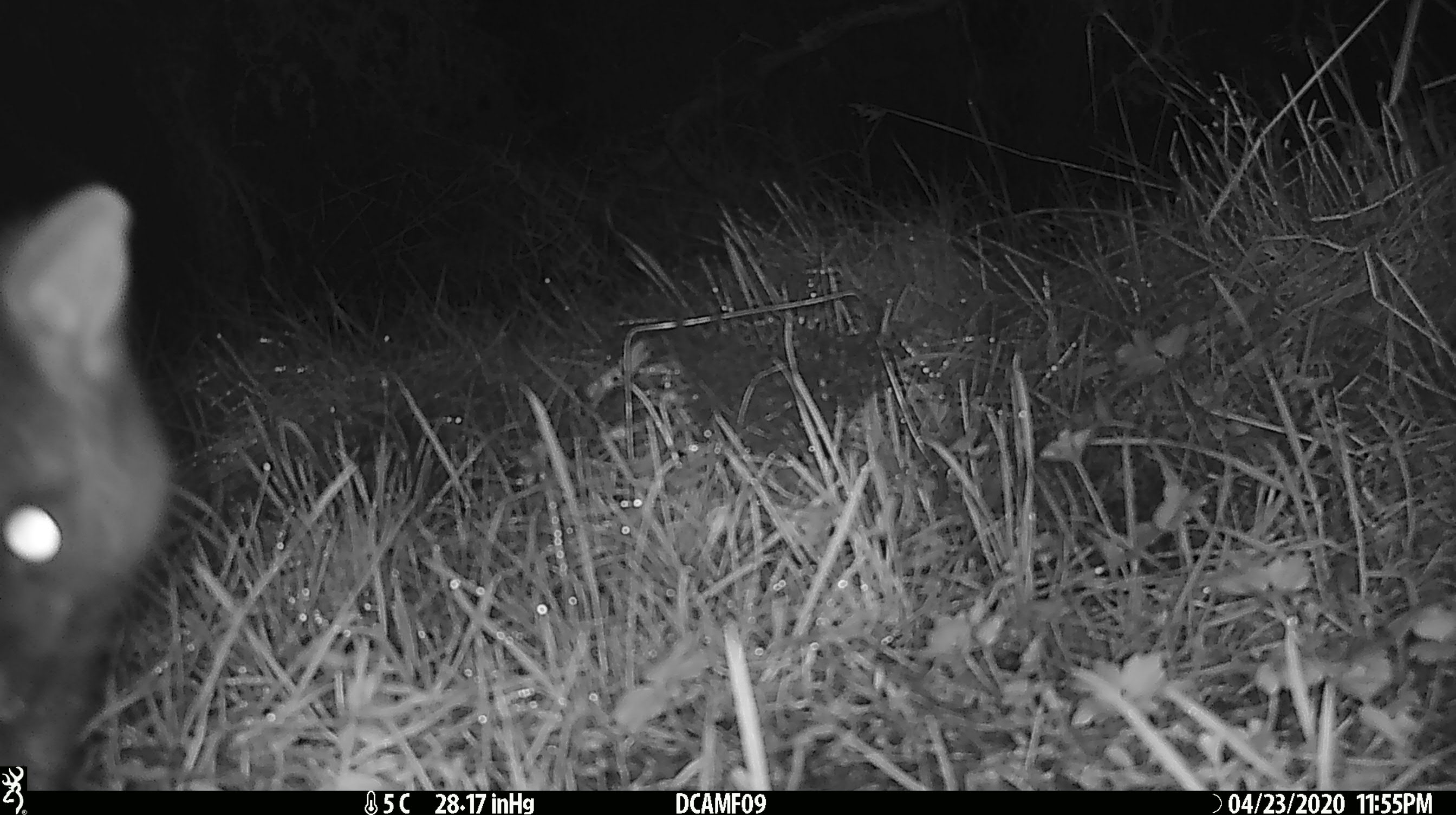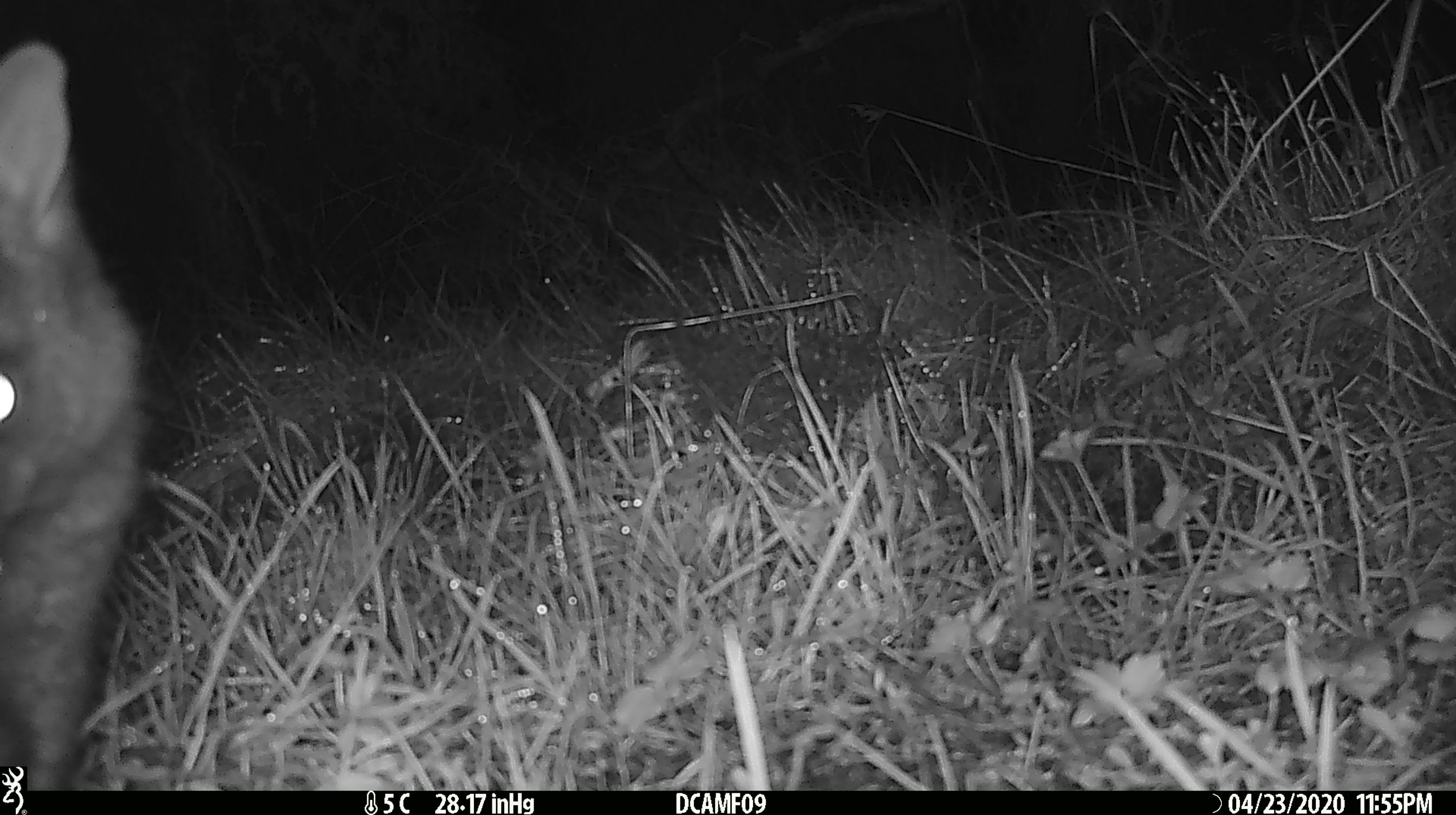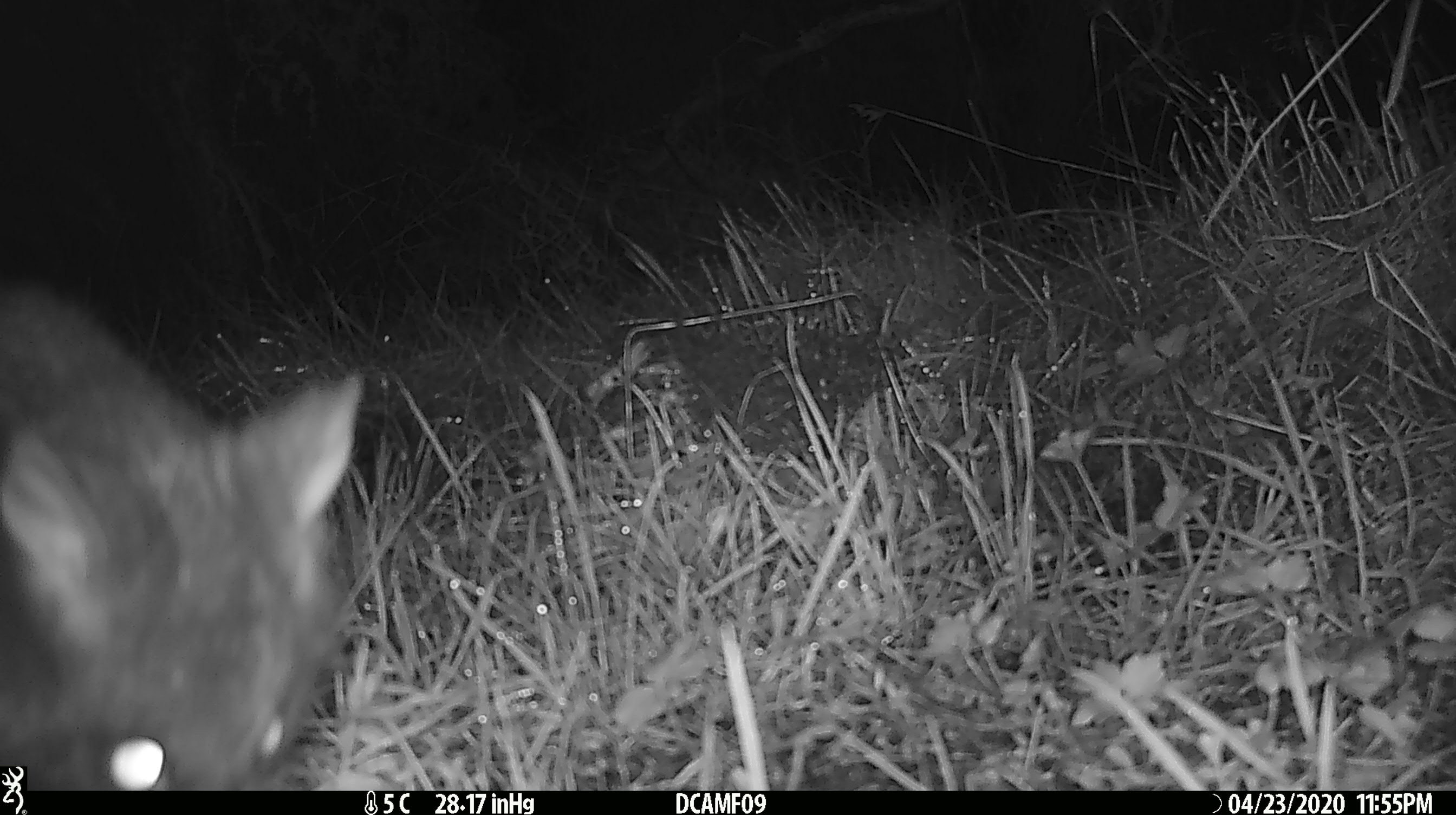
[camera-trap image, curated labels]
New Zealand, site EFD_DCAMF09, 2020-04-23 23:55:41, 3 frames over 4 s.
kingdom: Animalia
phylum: Chordata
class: Mammalia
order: Diprotodontia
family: Phalangeridae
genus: Trichosurus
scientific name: Trichosurus vulpecula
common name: common brushtail possum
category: possum